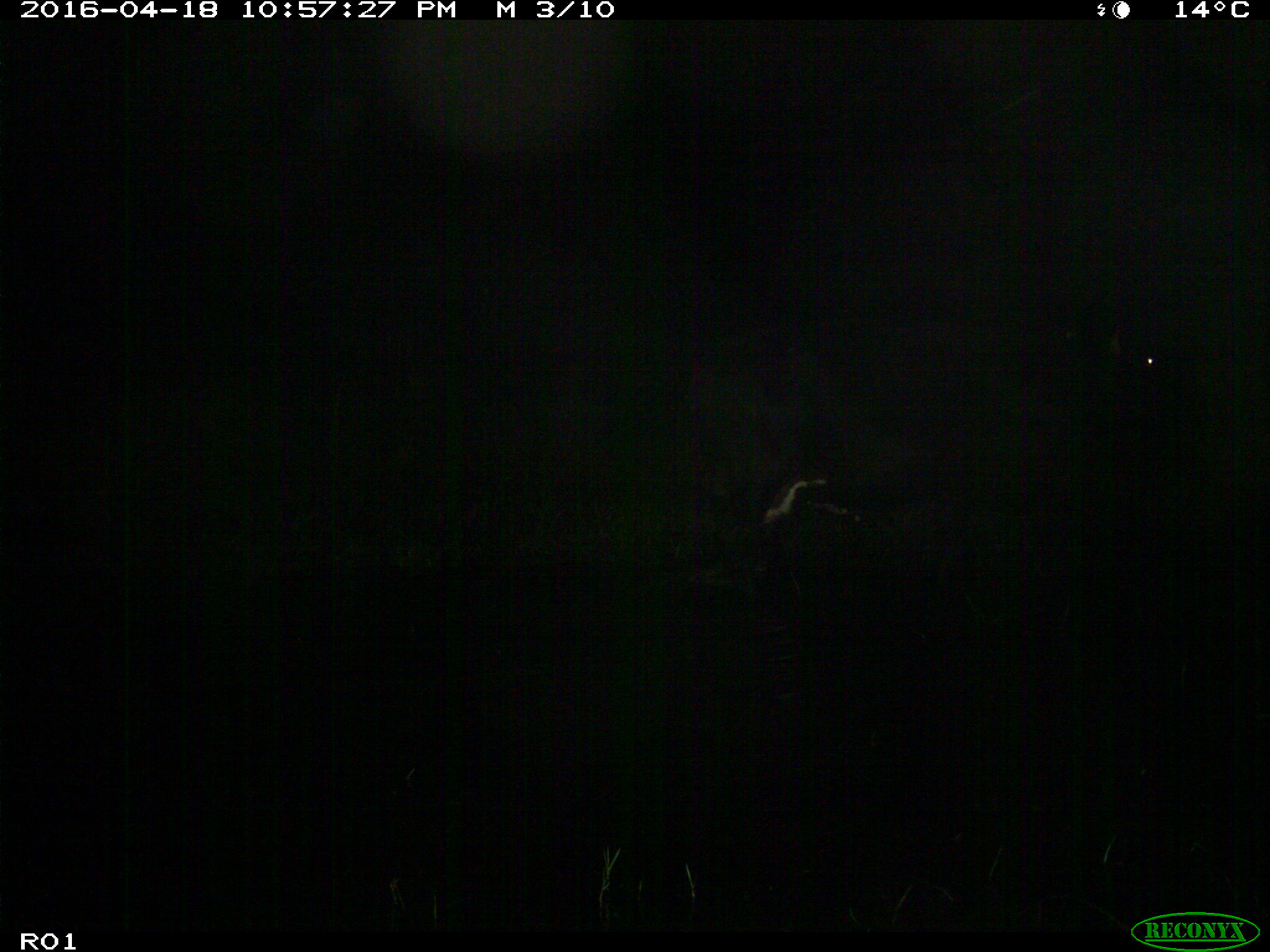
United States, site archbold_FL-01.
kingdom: Animalia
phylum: Chordata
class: Mammalia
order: Artiodactyla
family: Bovidae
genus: Bos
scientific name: Bos taurus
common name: domestic cow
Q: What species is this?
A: Bos taurus (domestic cow).